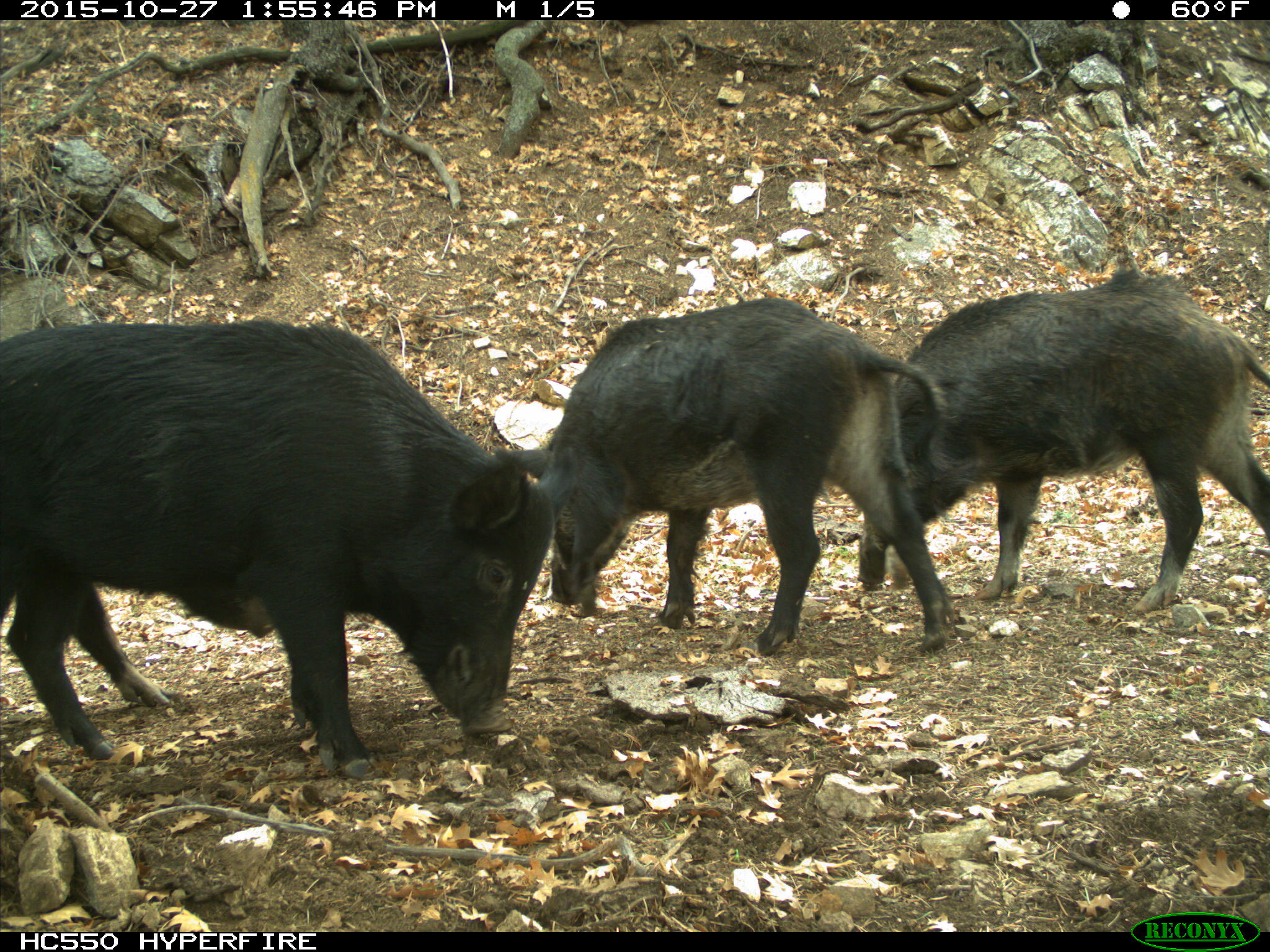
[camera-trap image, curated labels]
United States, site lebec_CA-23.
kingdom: Animalia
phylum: Chordata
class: Mammalia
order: Artiodactyla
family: Suidae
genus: Sus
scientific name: Sus scrofa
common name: wild boar